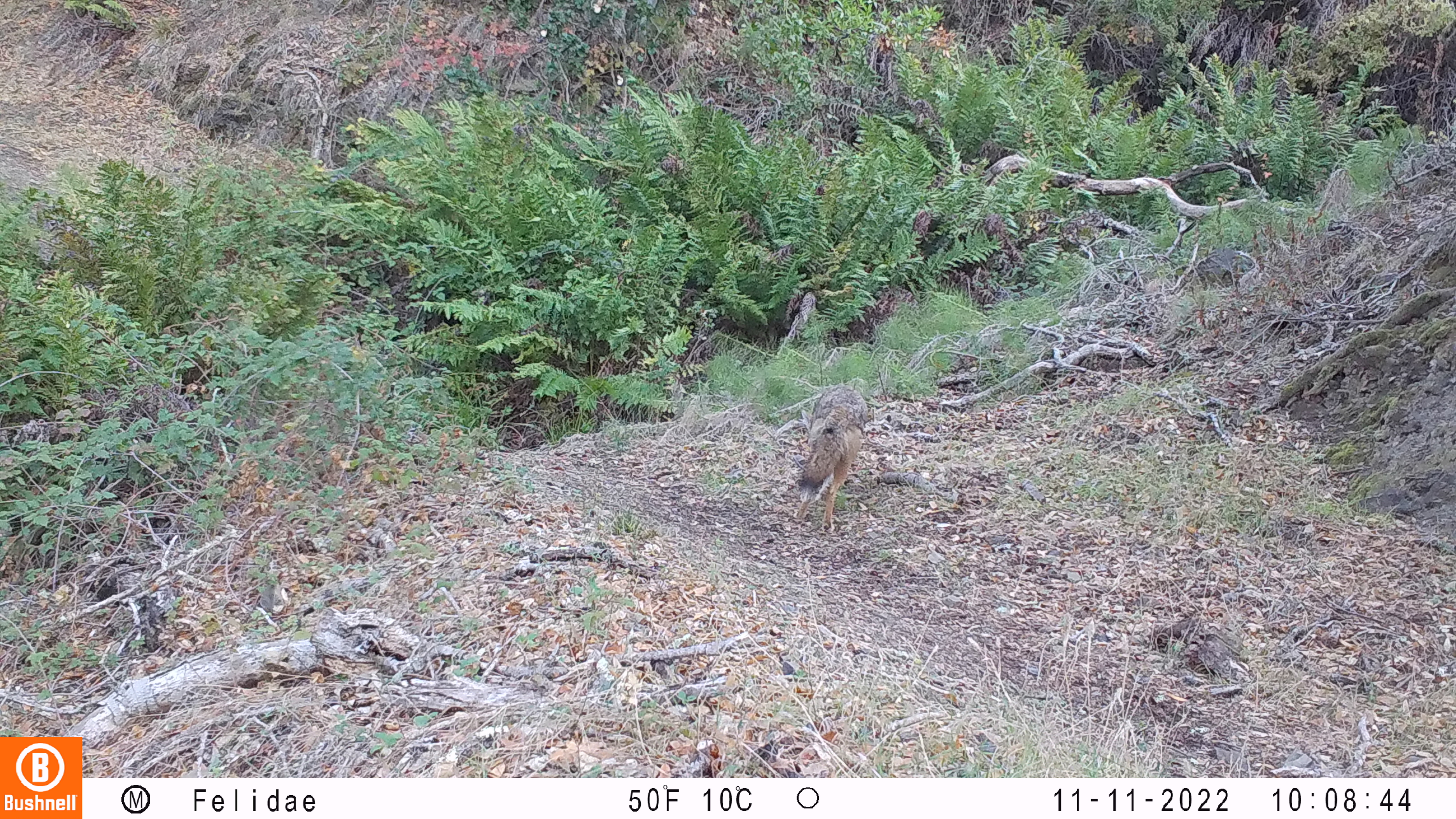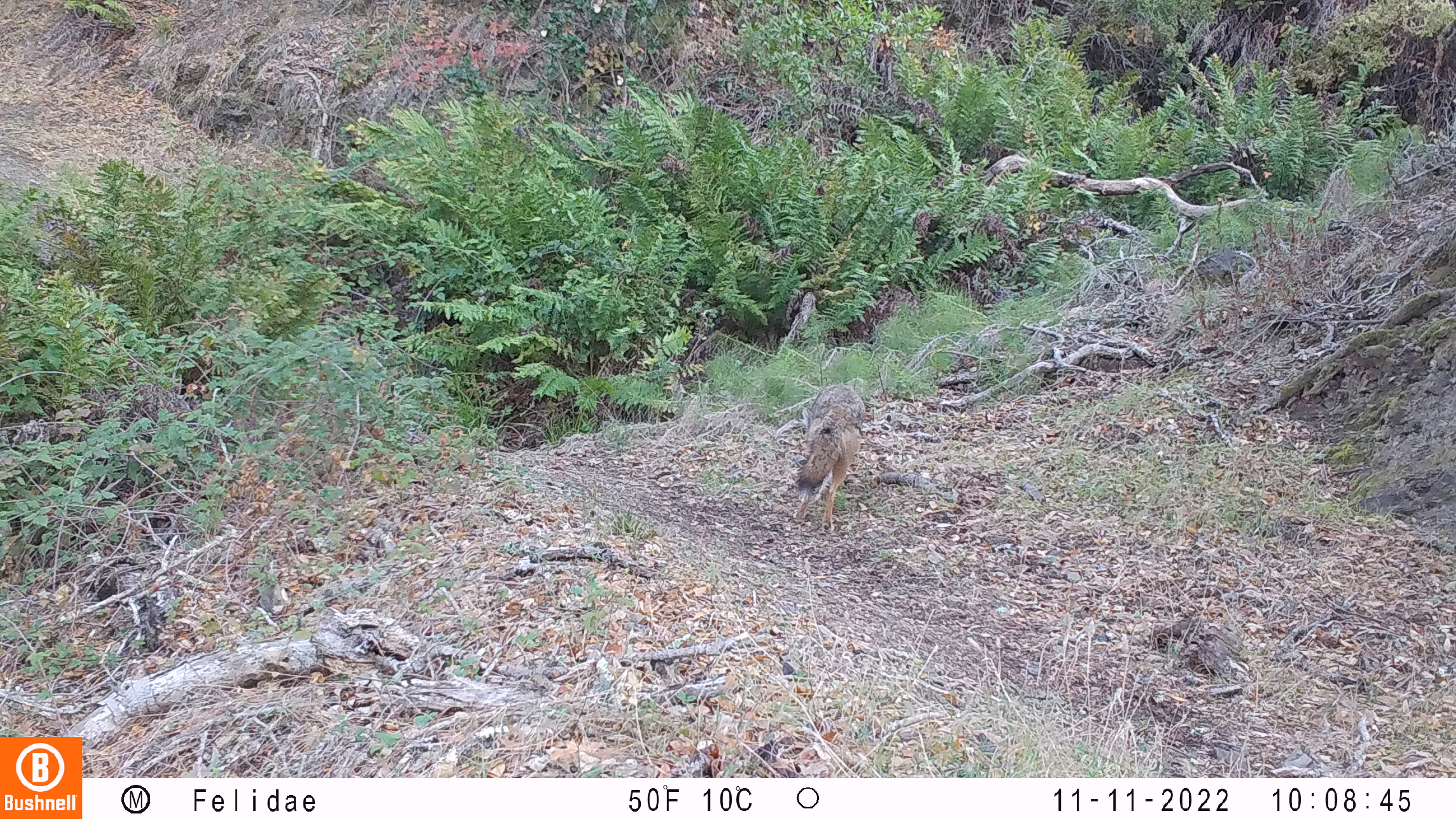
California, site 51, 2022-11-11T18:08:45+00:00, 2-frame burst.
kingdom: Animalia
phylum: Chordata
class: Mammalia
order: Carnivora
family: Canidae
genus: Canis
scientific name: Canis latrans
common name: coyote